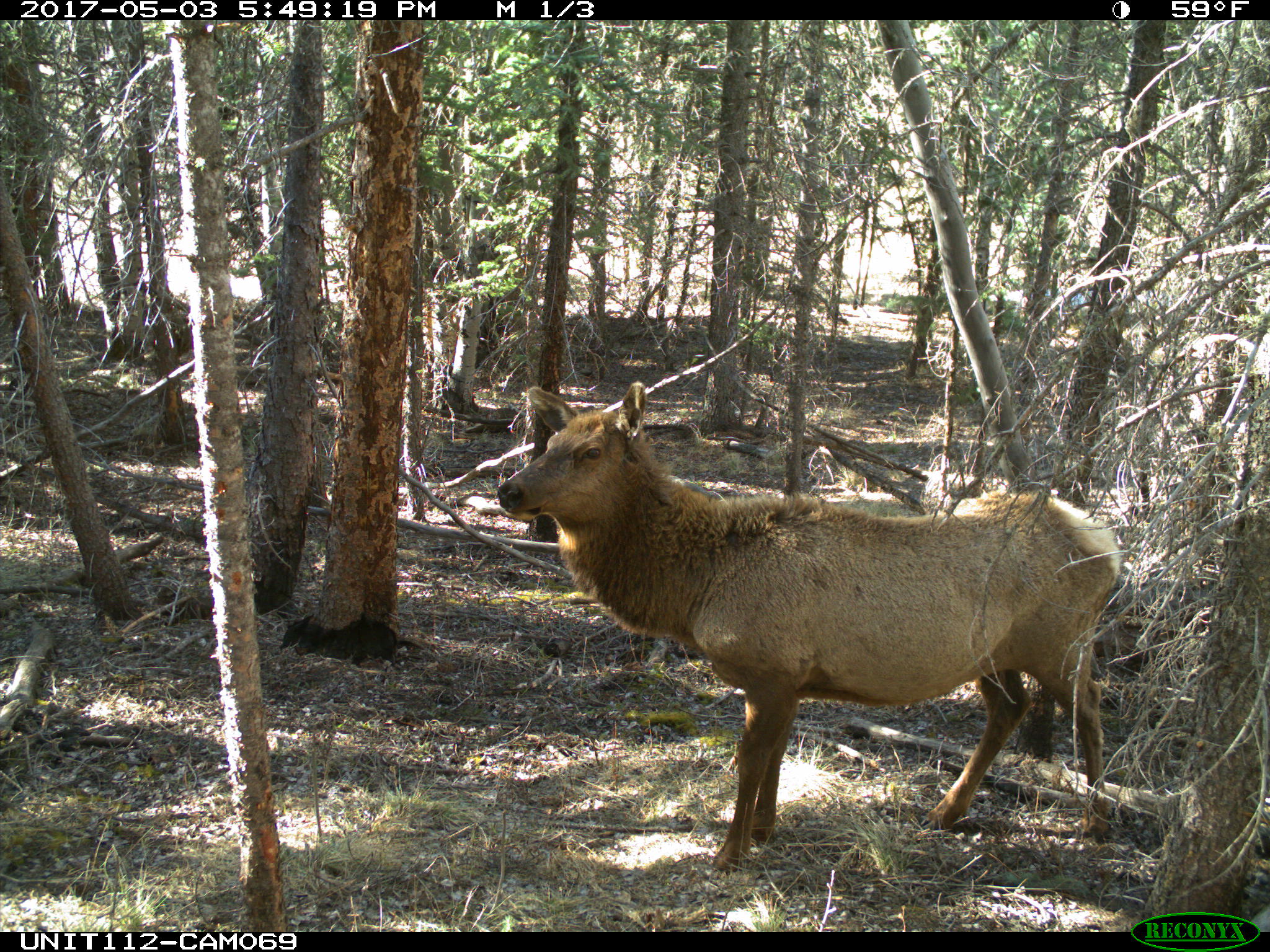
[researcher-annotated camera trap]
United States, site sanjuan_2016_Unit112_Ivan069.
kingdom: Animalia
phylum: Chordata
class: Mammalia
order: Artiodactyla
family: Cervidae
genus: Cervus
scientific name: Cervus elaphus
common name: red deer